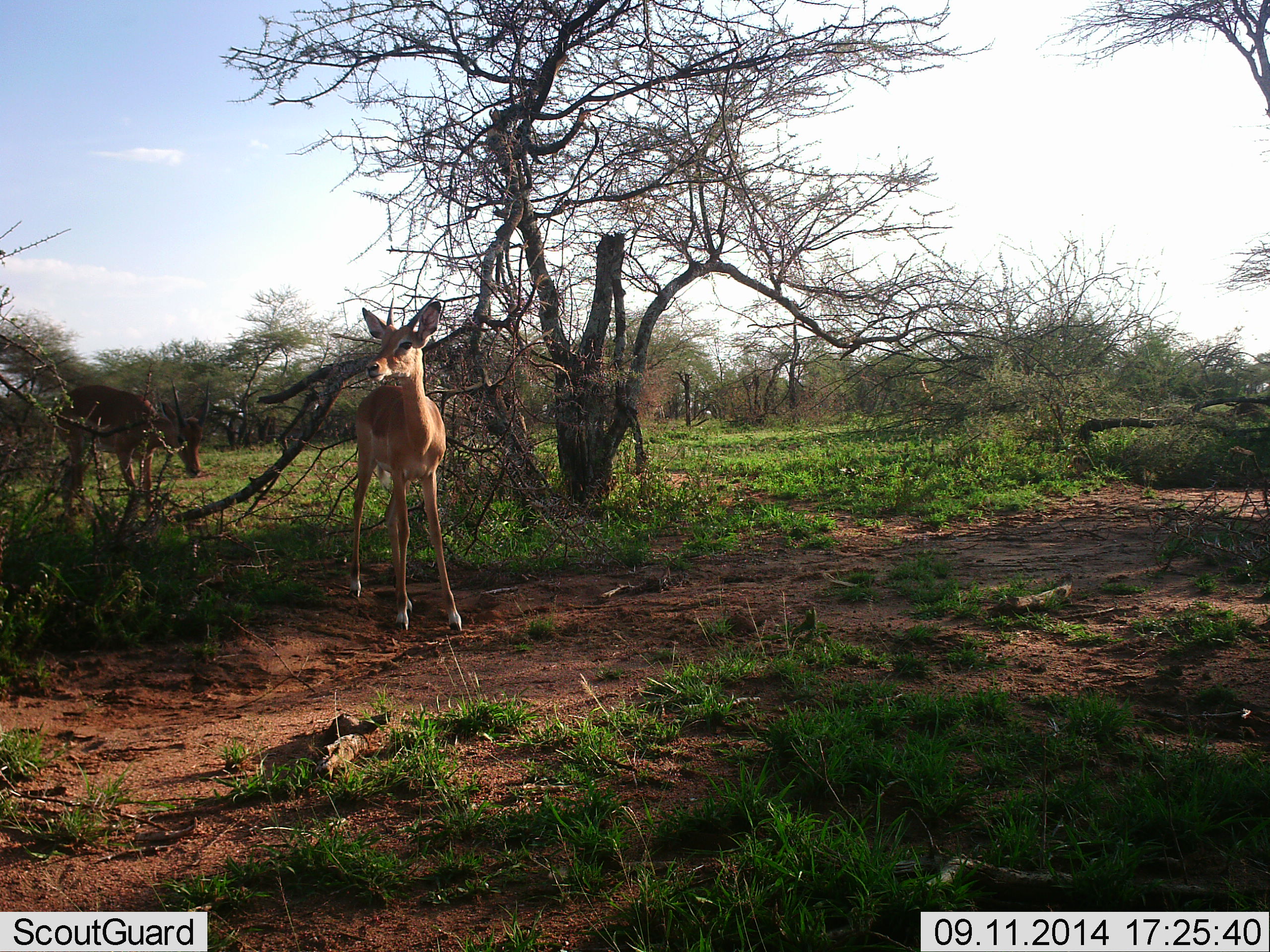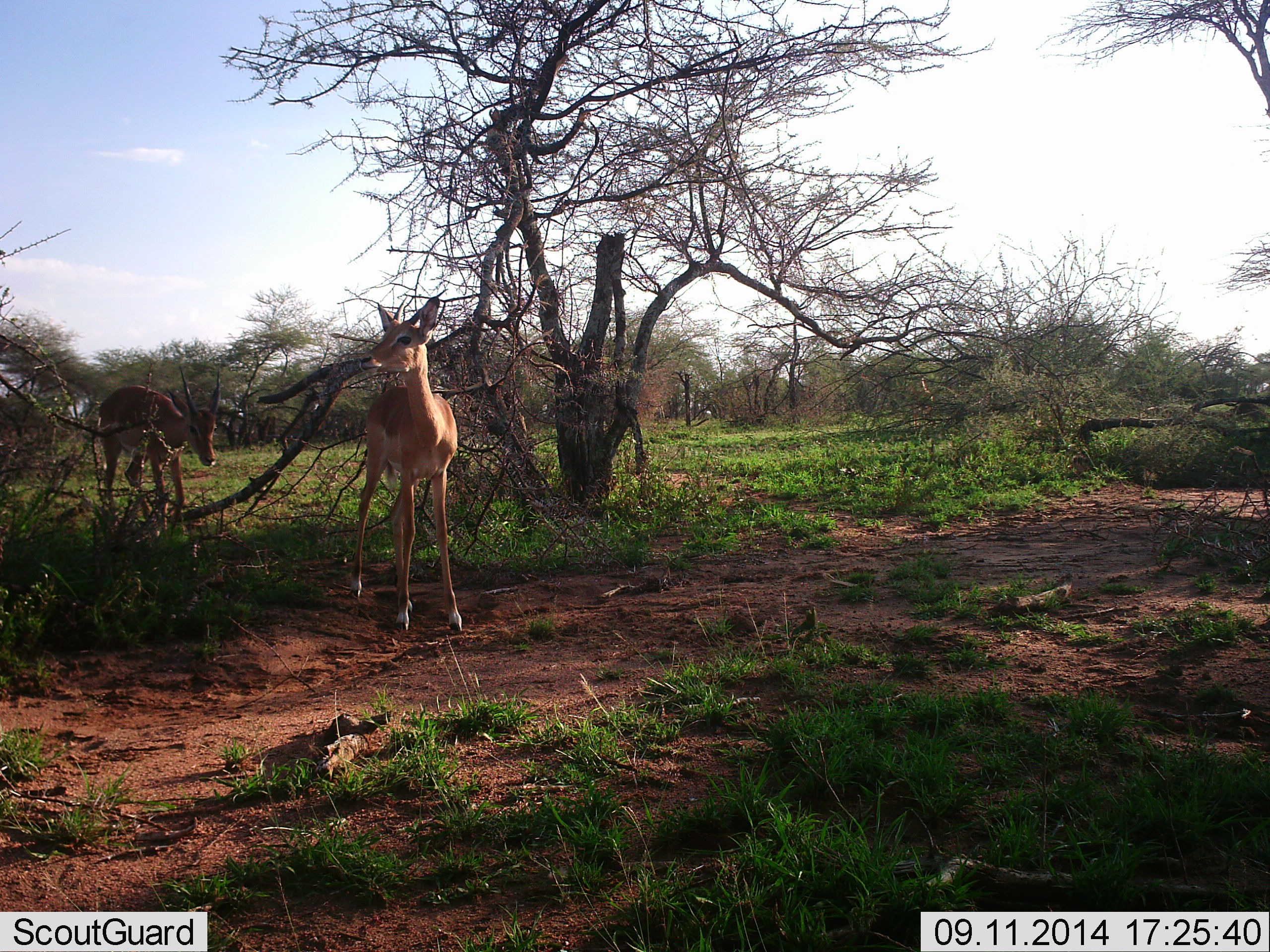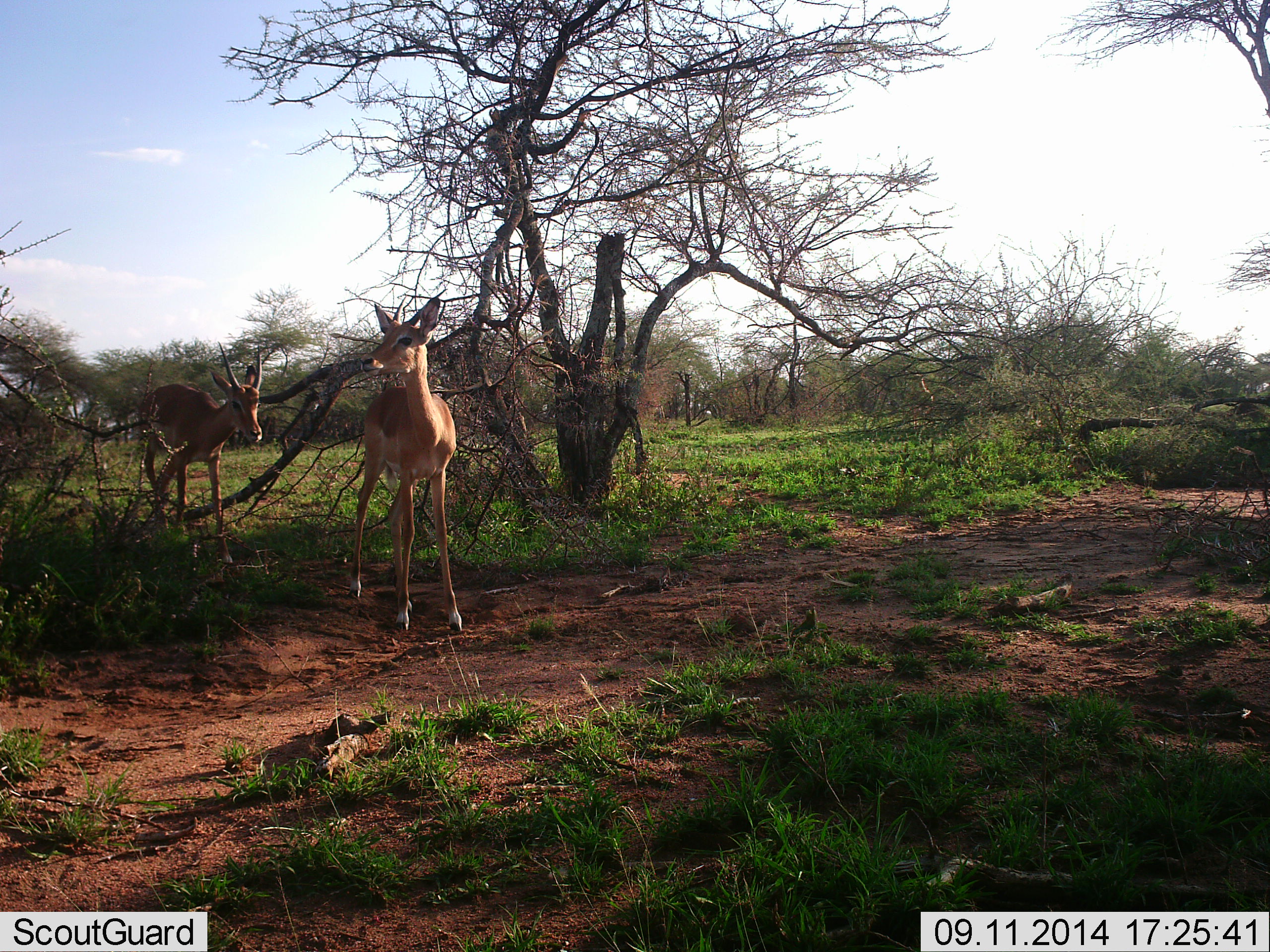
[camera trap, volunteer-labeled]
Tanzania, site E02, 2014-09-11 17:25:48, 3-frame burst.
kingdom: Animalia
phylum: Chordata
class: Mammalia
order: Artiodactyla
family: Bovidae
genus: Aepyceros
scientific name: Aepyceros melampus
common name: impala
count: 2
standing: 80%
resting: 0%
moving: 80%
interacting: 0%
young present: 30%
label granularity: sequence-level